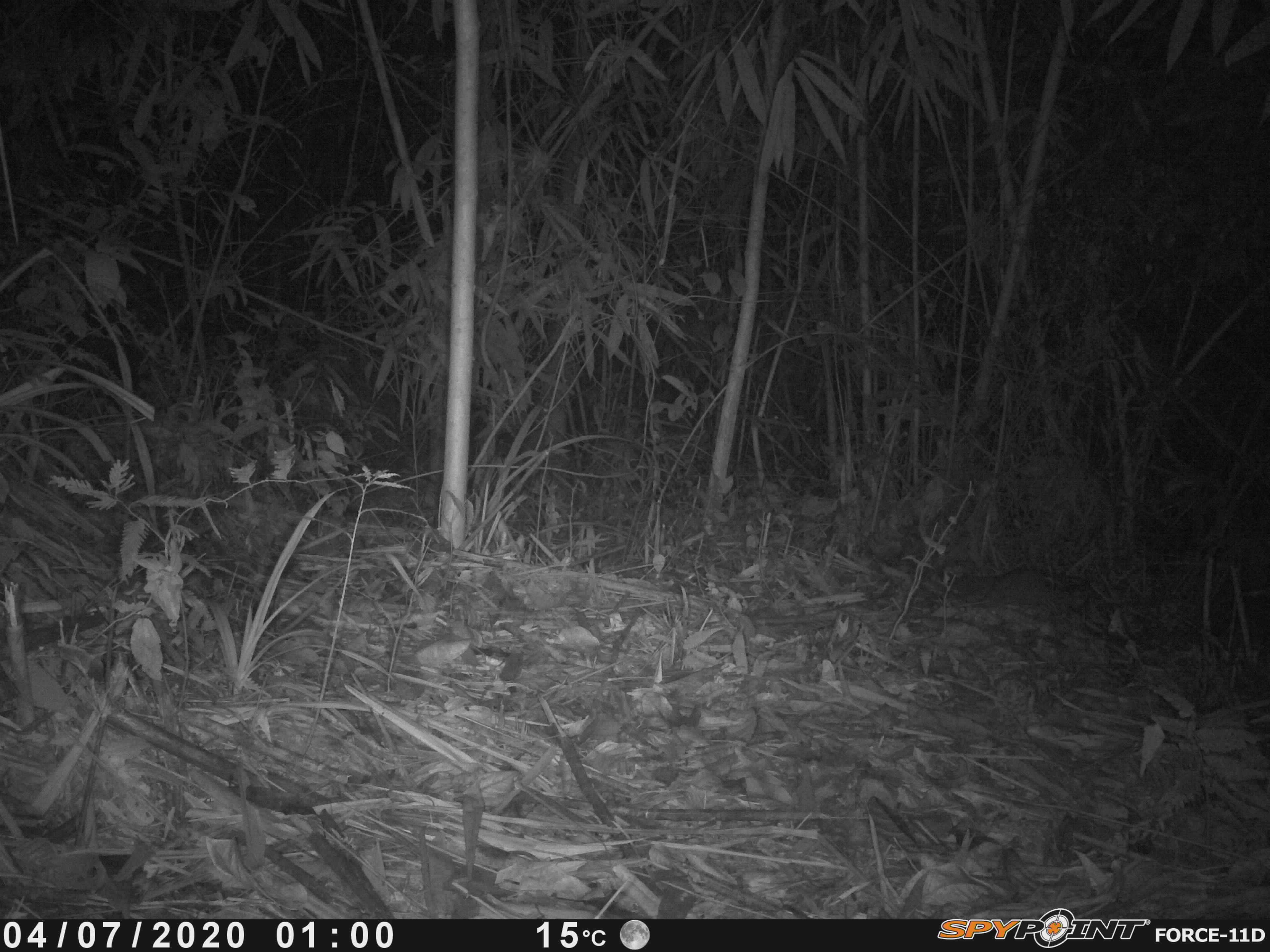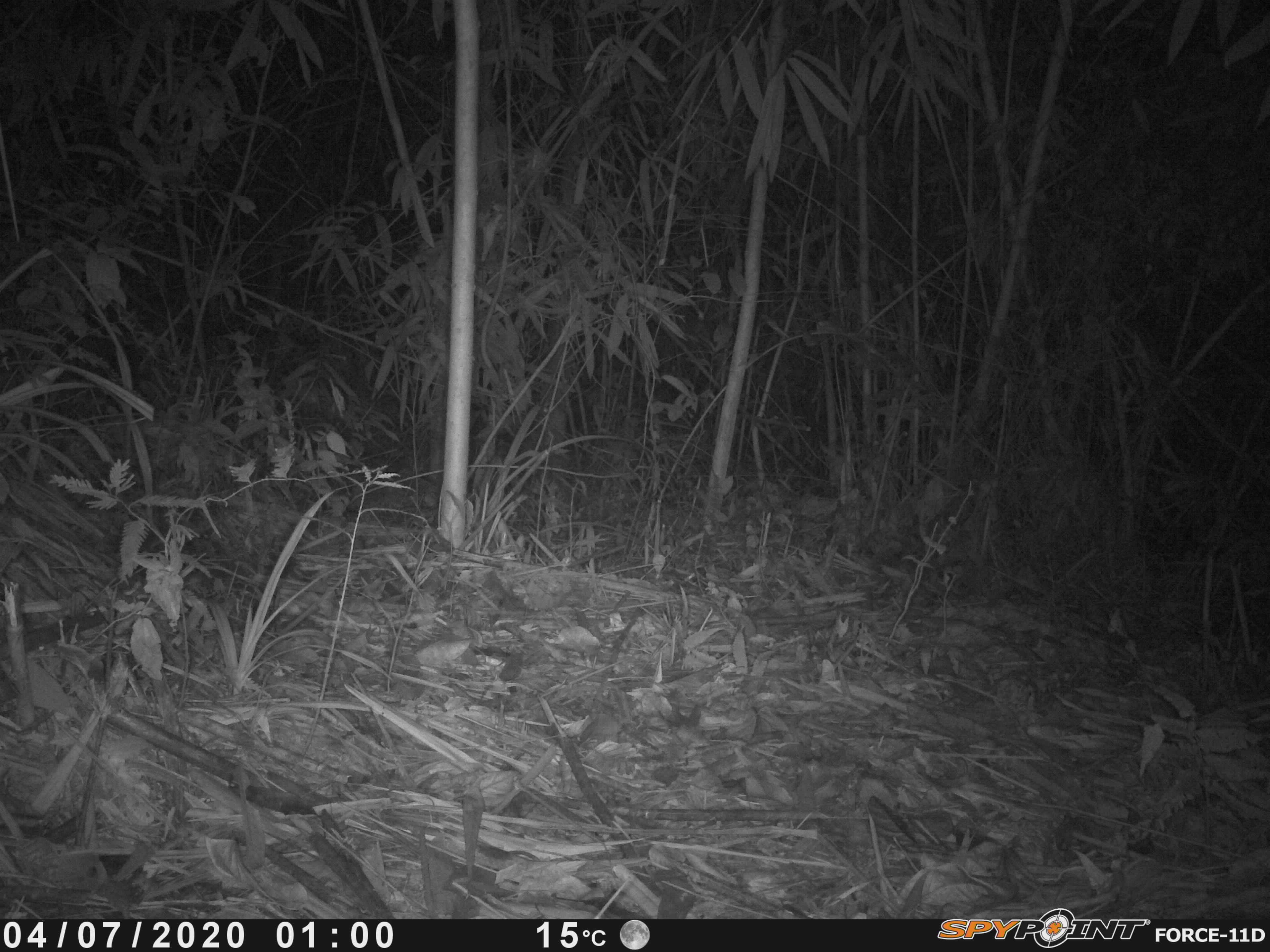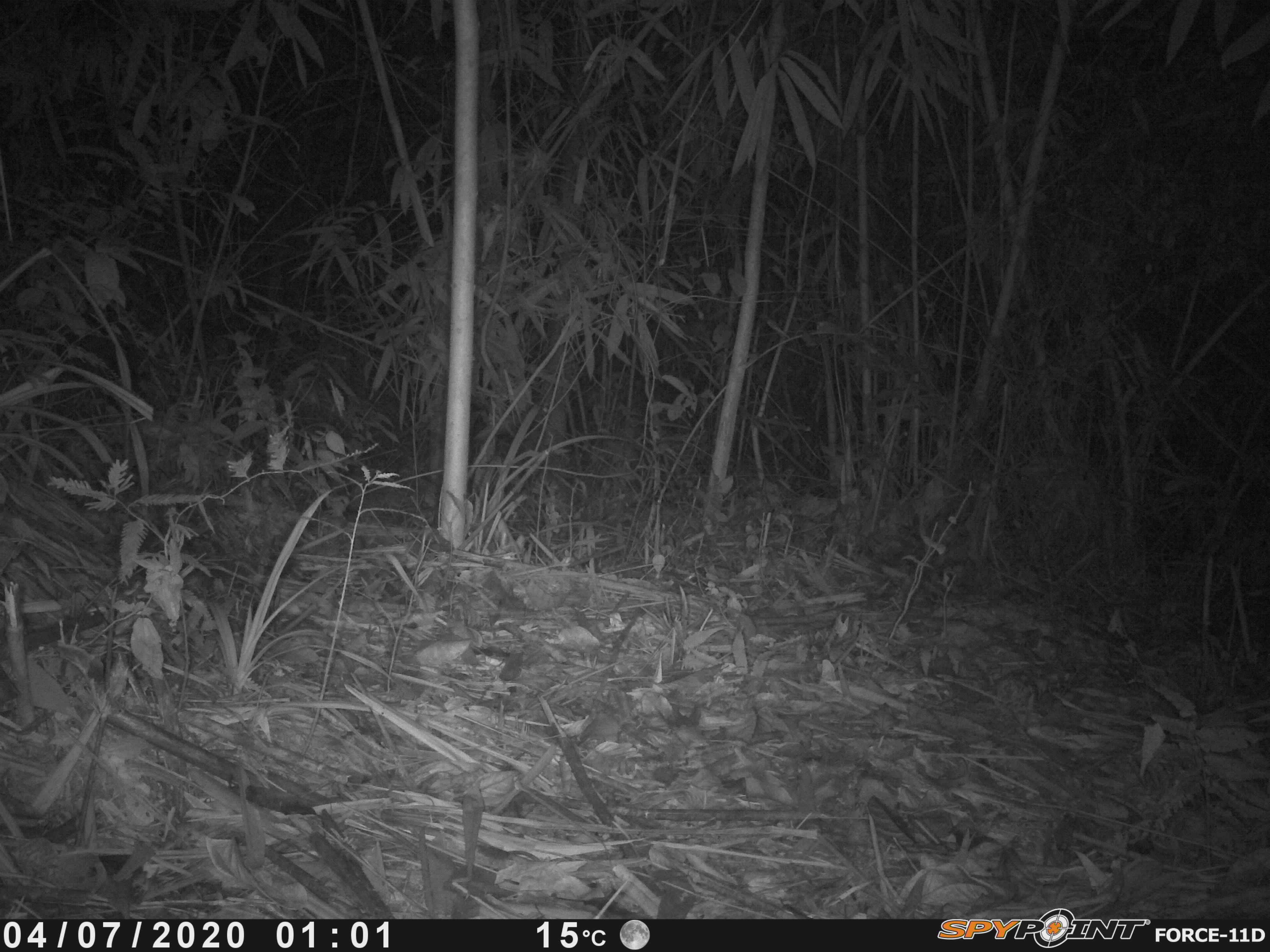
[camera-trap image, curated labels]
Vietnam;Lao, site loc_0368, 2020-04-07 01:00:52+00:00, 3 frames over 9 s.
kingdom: Animalia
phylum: Chordata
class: Mammalia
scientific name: Mammalia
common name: mammal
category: unidentified small mammal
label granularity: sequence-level